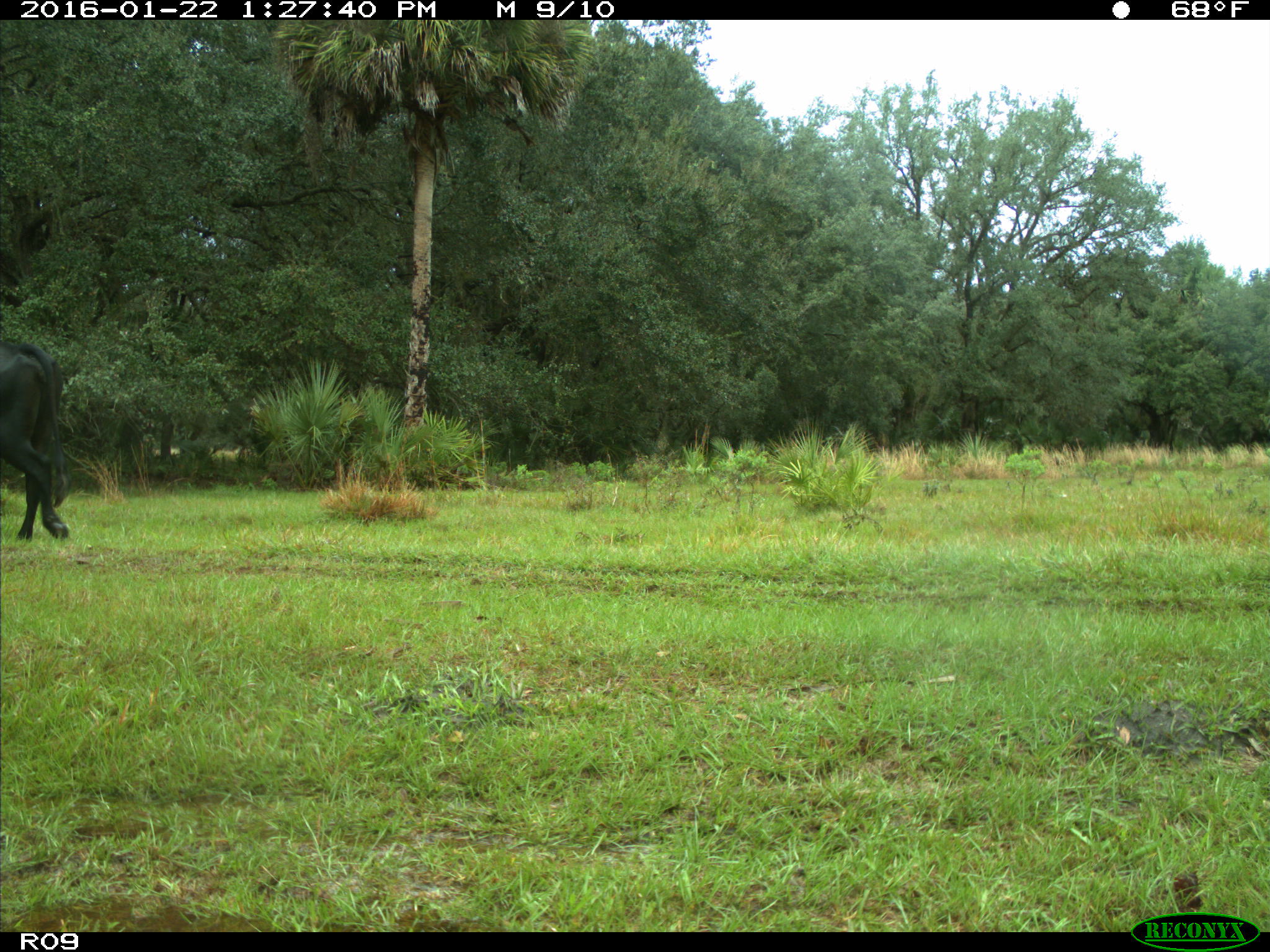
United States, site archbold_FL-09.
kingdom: Animalia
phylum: Chordata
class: Mammalia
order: Artiodactyla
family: Bovidae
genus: Bos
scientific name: Bos taurus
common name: domestic cow